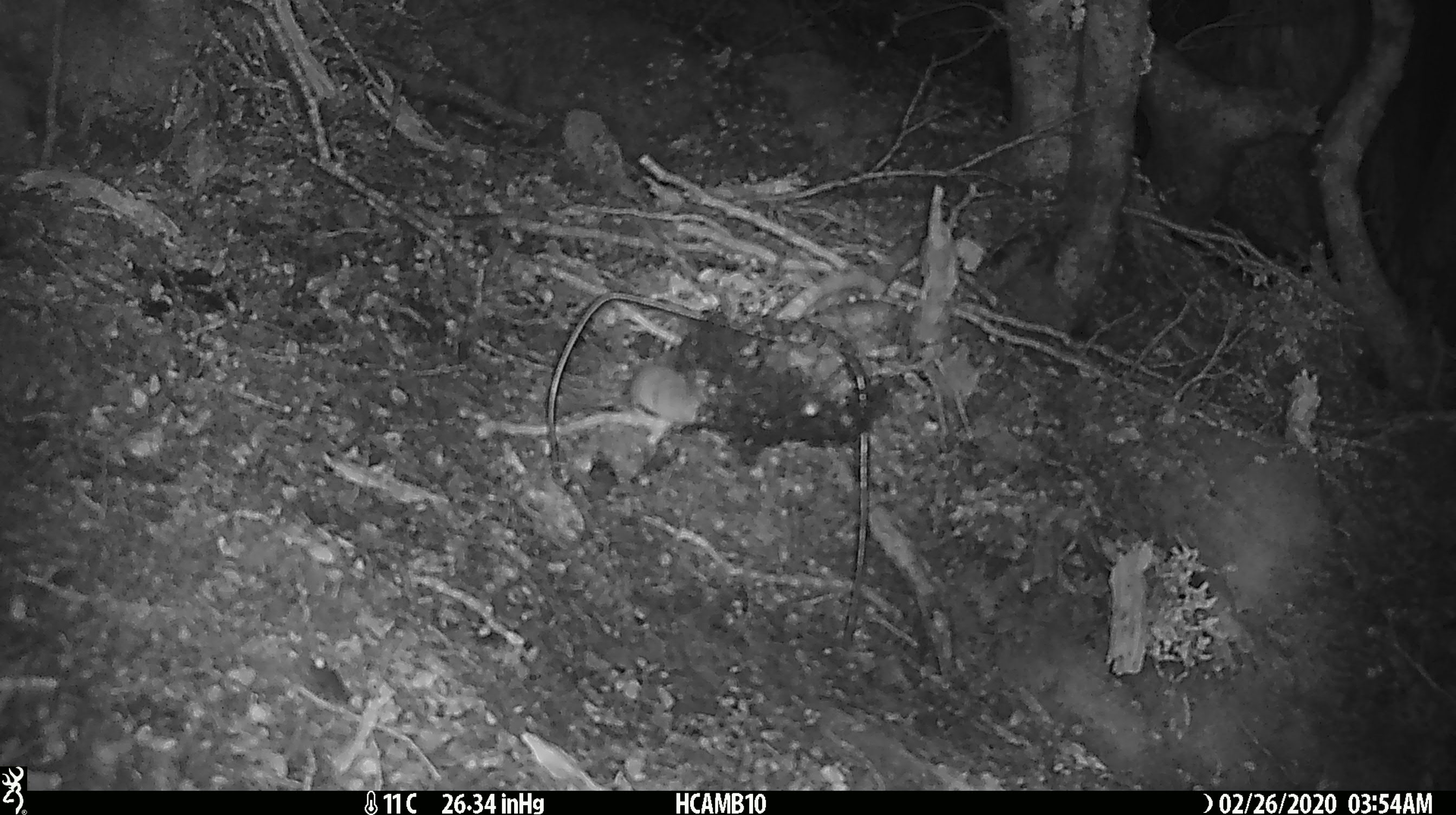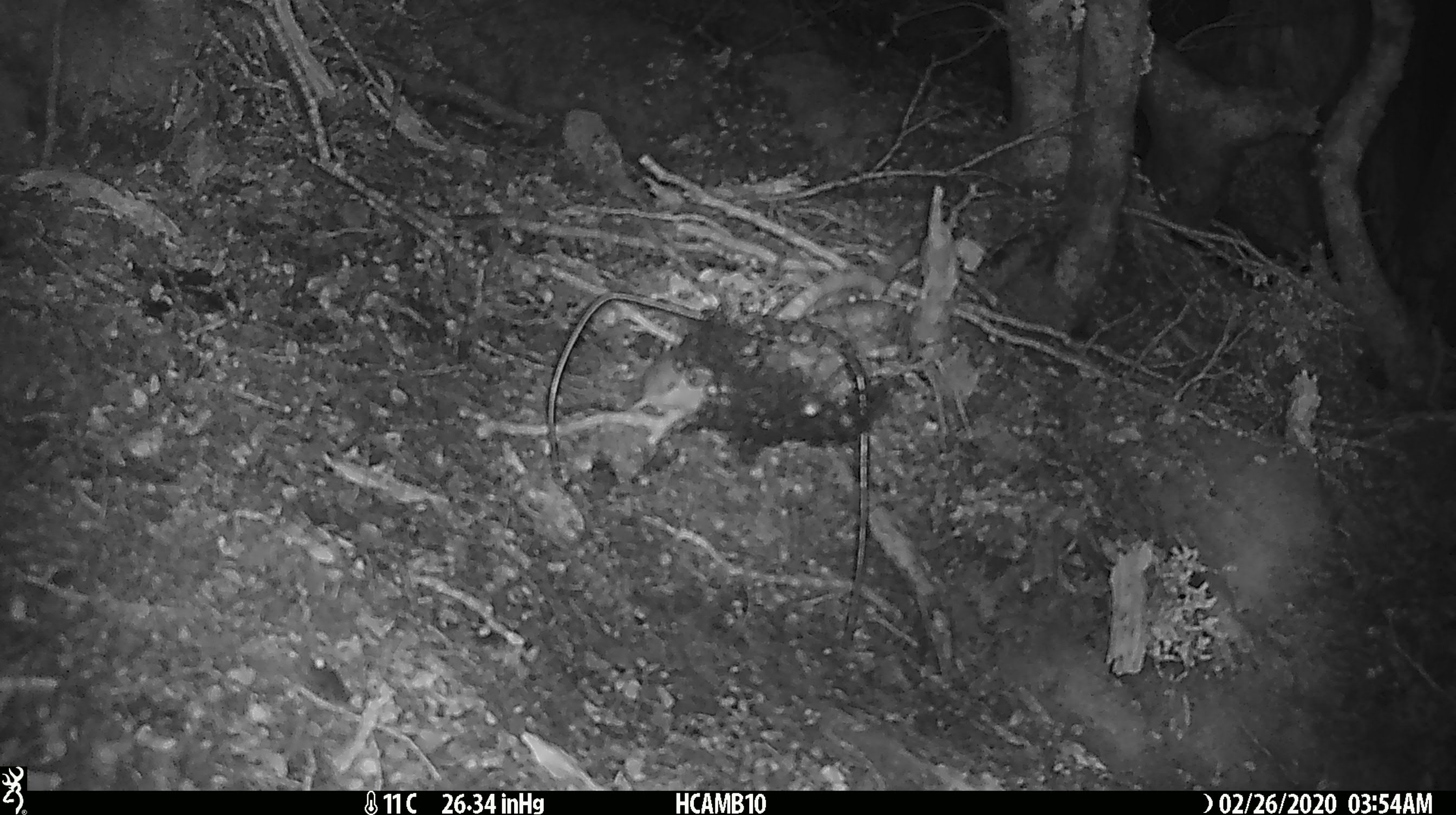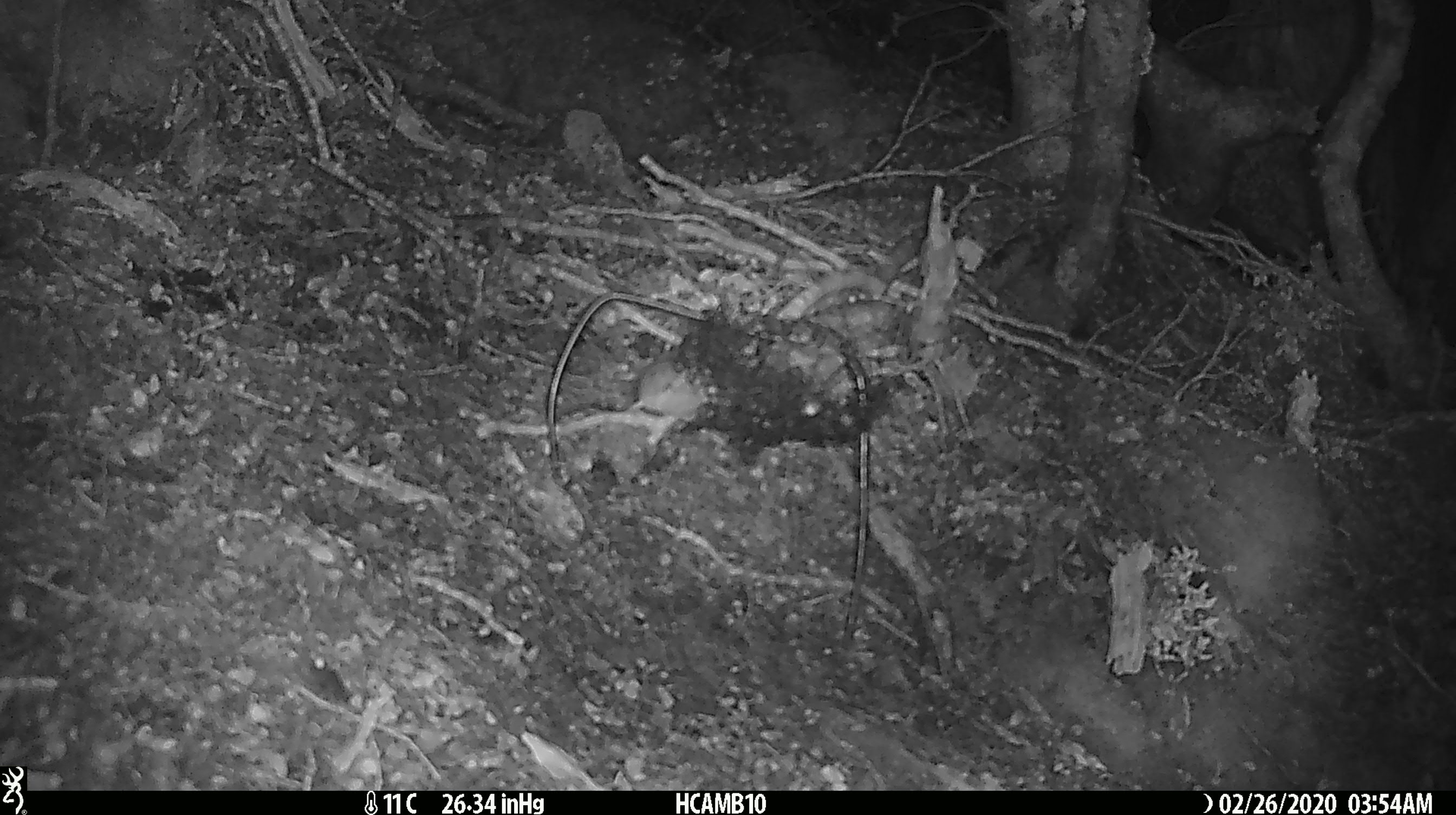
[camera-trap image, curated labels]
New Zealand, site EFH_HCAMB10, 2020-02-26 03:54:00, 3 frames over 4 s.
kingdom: Animalia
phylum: Chordata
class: Mammalia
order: Rodentia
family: Muridae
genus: Mus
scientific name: Mus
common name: mouse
Mouse (Mus).